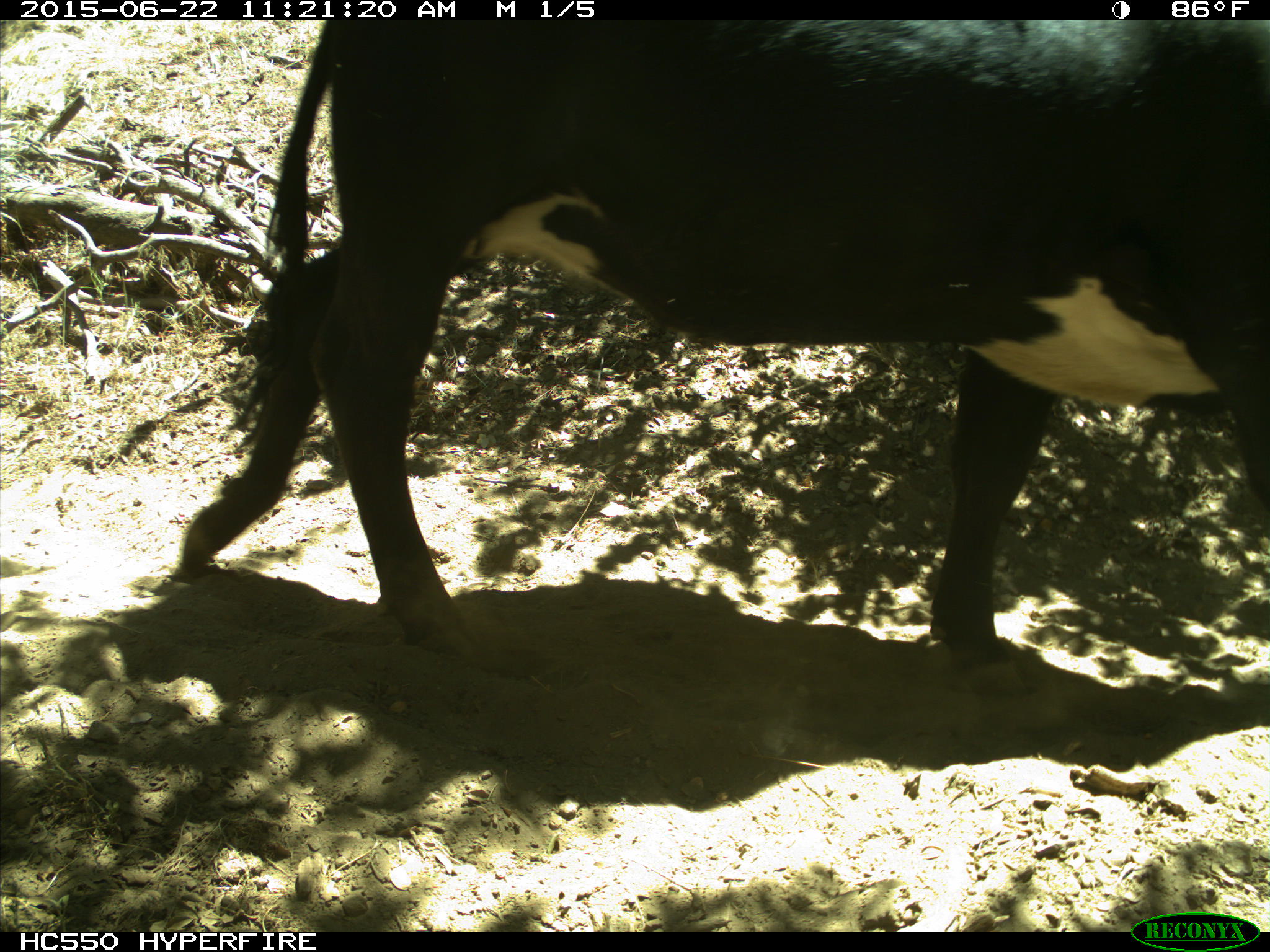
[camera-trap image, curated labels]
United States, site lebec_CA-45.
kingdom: Animalia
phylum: Chordata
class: Mammalia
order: Artiodactyla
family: Bovidae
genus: Bos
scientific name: Bos taurus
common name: domestic cow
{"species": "Bos taurus (domestic cow)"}